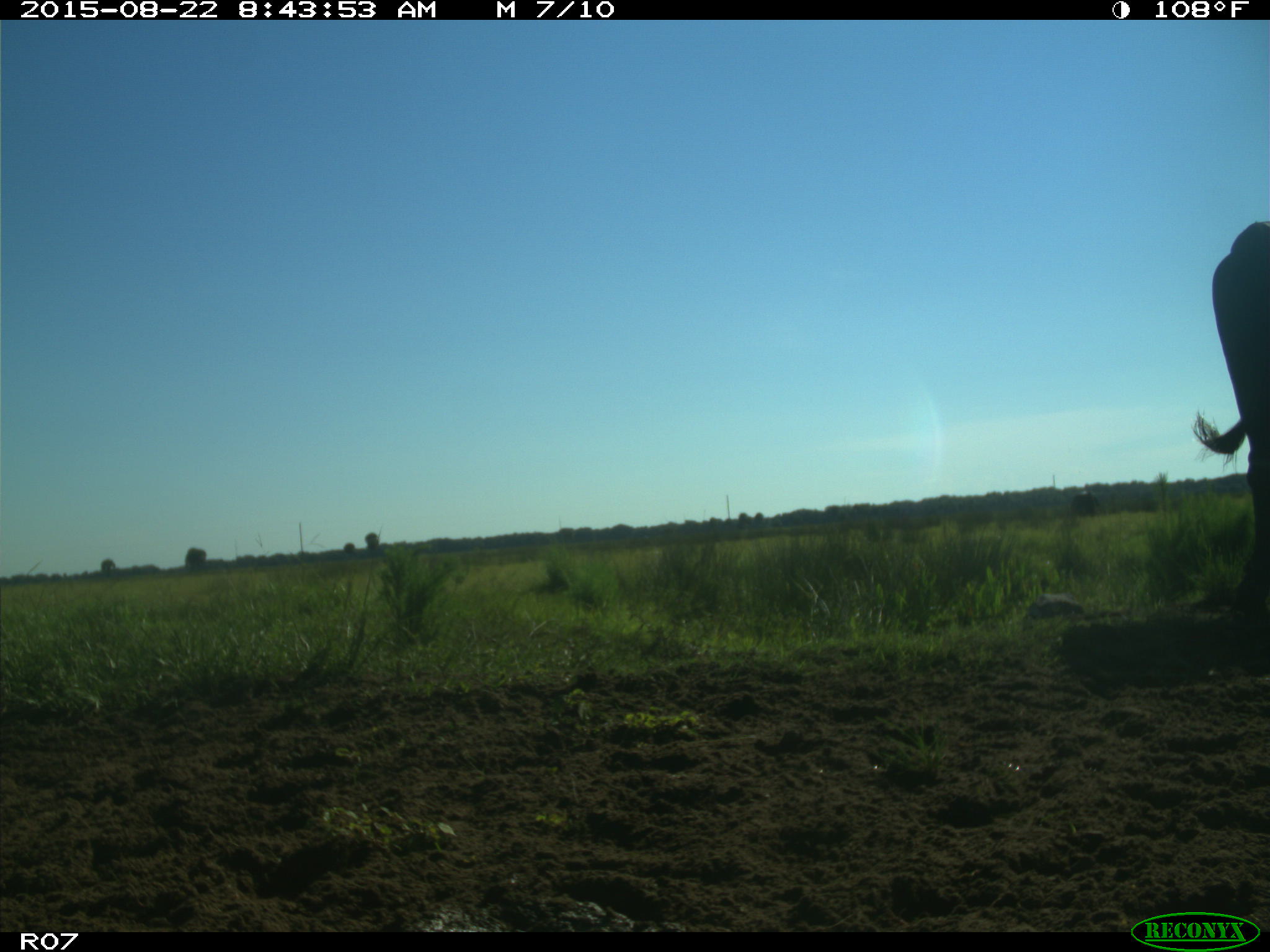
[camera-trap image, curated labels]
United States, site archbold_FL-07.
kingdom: Animalia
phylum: Chordata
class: Mammalia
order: Artiodactyla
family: Bovidae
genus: Bos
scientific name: Bos taurus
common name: domestic cow